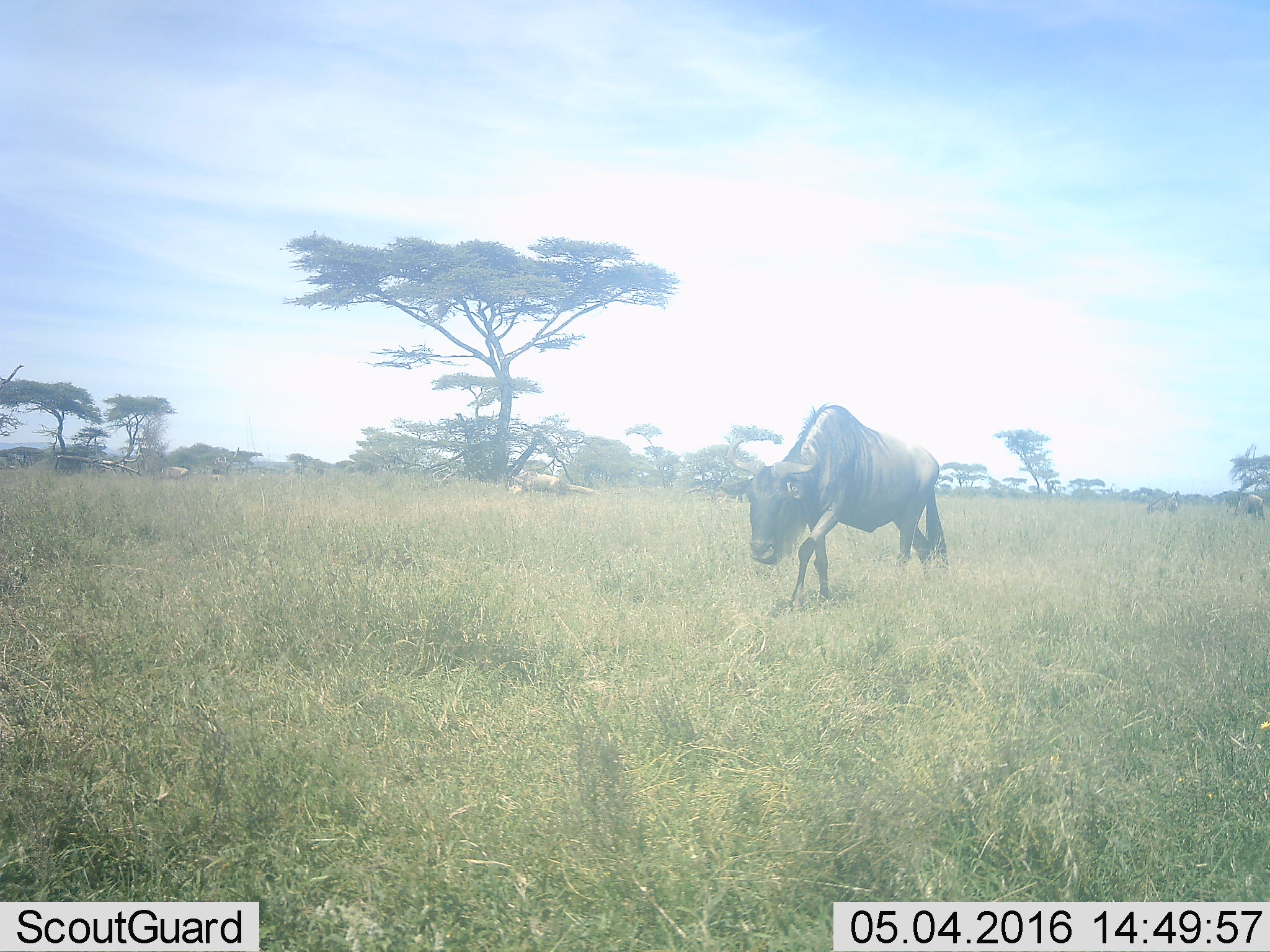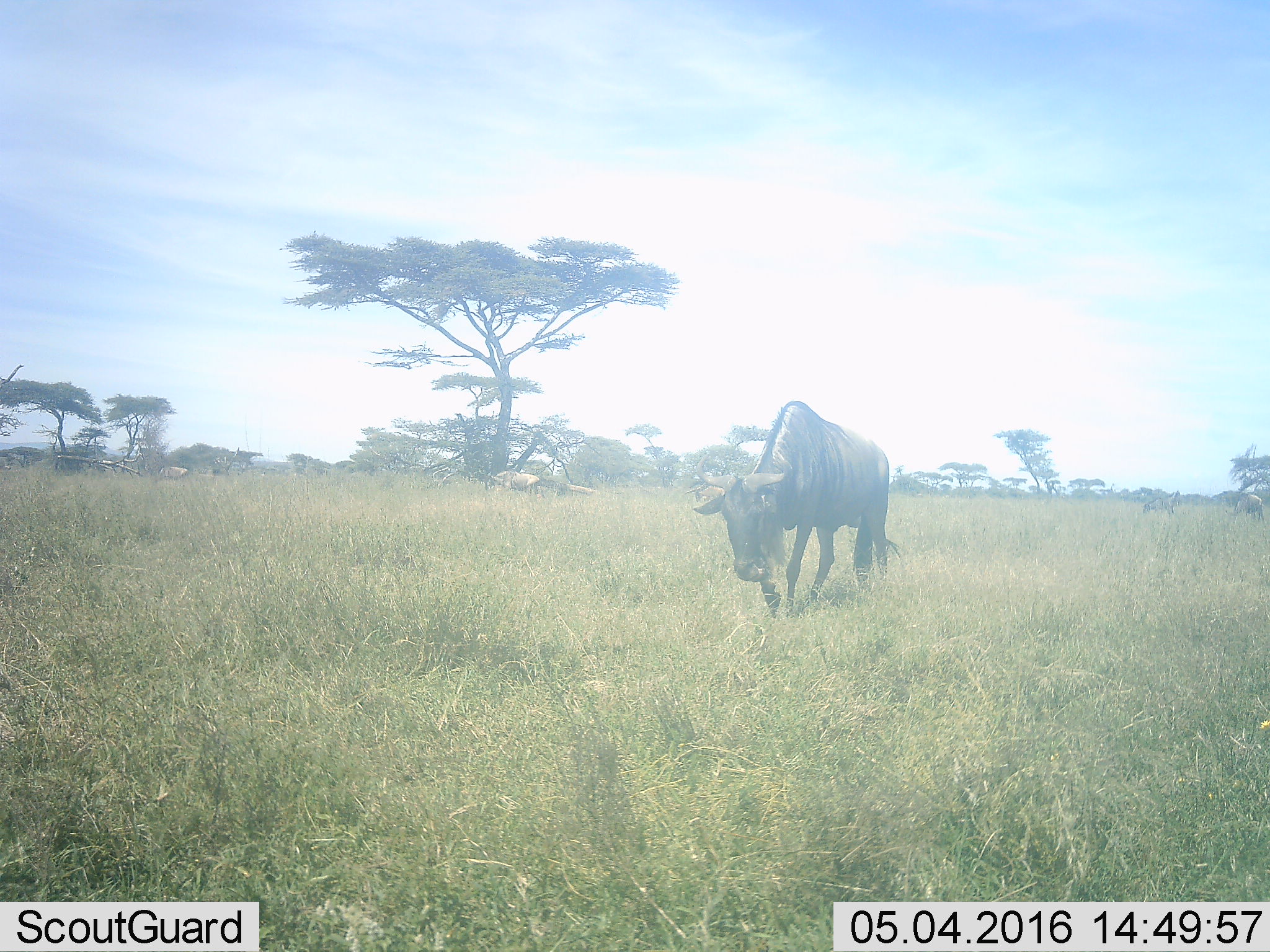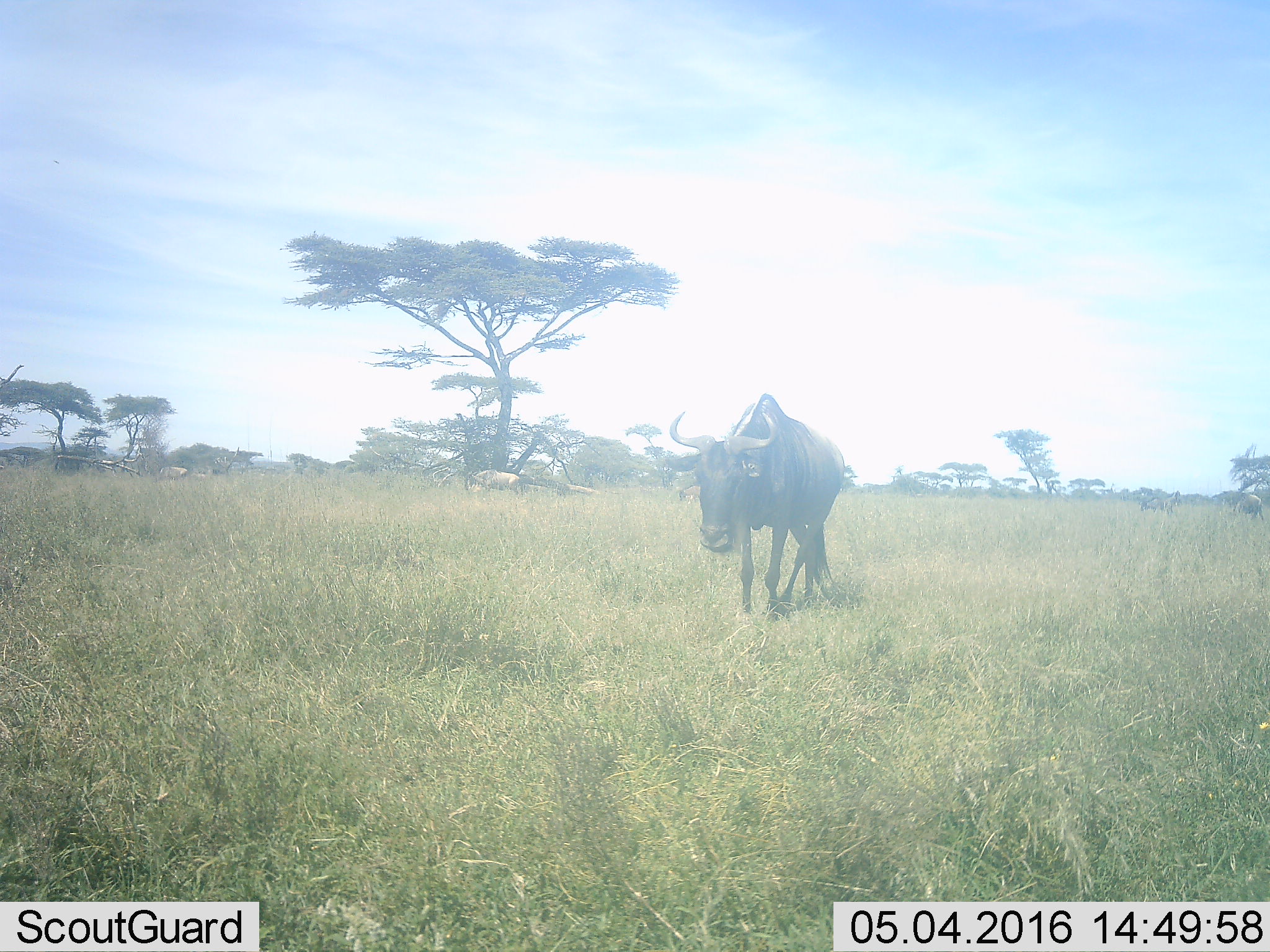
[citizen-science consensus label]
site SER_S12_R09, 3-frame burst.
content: unidentified animal